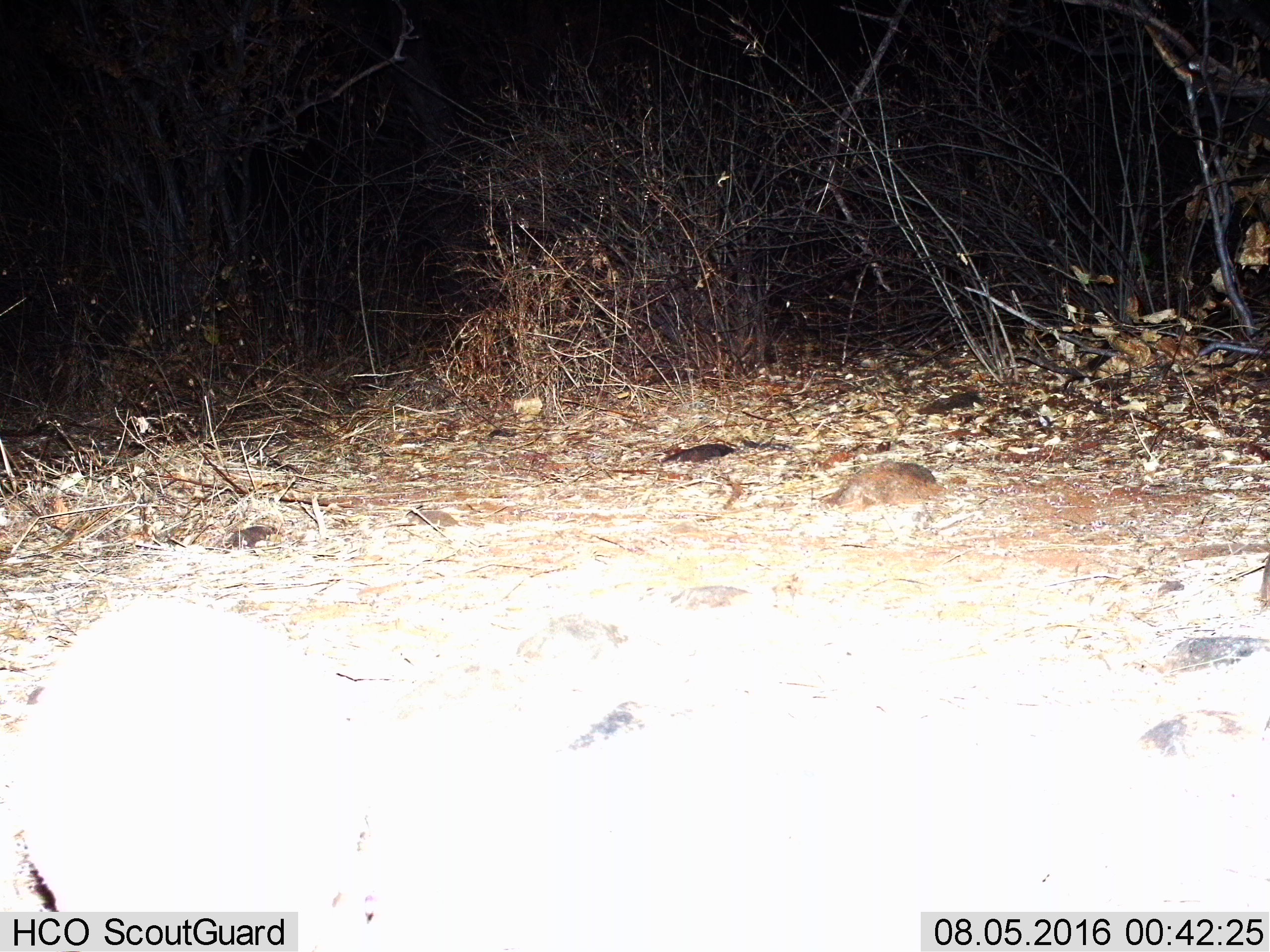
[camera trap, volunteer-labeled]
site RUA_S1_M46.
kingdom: Animalia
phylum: Chordata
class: Mammalia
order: Artiodactyla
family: Bovidae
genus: Madoqua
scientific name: Madoqua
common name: dik-dik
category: dikdik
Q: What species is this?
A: Dikdik (dik-dik) (Madoqua).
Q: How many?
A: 1.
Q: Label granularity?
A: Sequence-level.